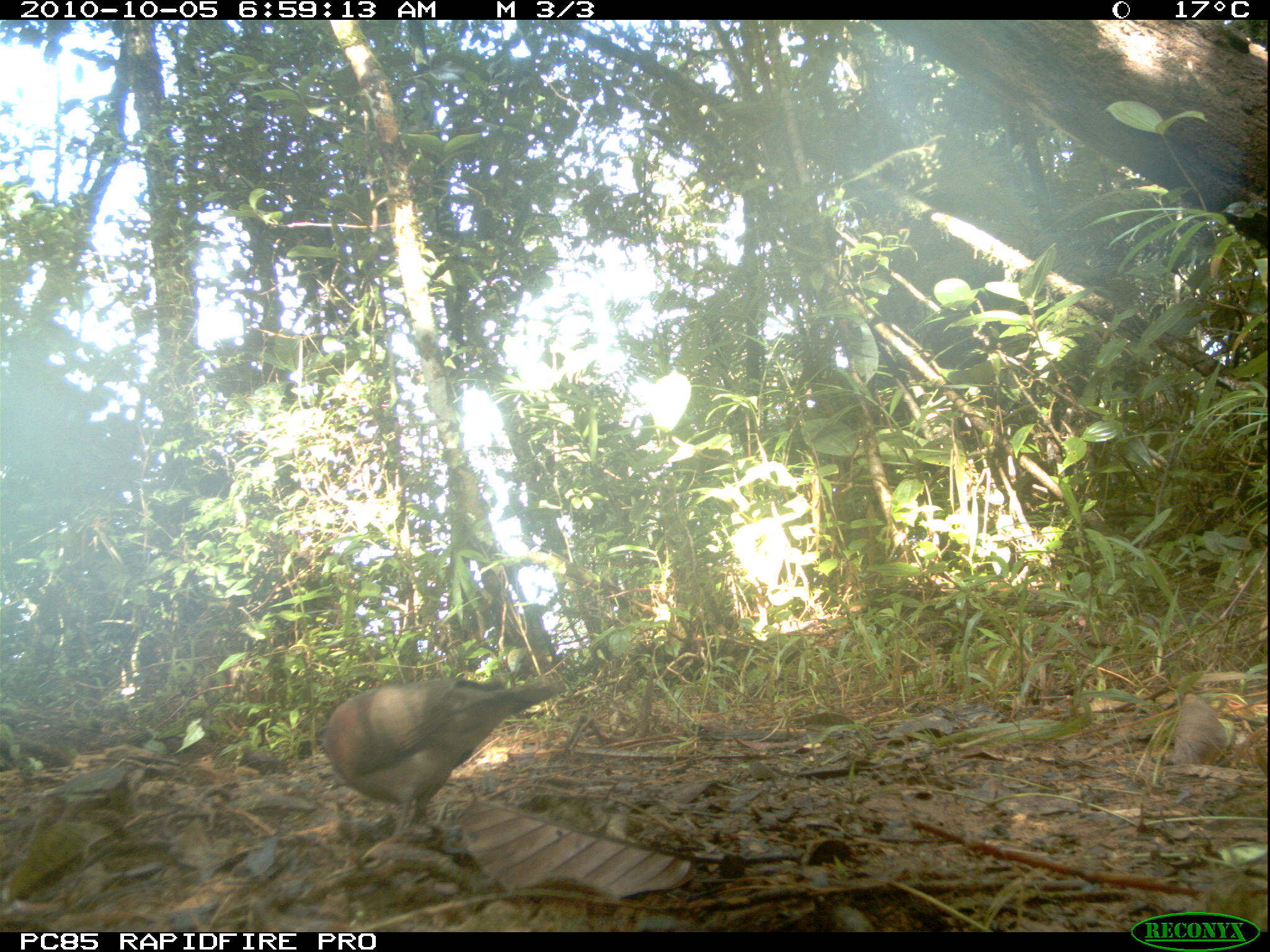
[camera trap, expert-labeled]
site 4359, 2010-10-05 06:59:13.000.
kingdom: Animalia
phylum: Chordata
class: Aves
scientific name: Aves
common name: bird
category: unknown bird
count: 1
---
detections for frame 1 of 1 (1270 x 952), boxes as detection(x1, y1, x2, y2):
unknown bird: detection(322, 669, 565, 843)